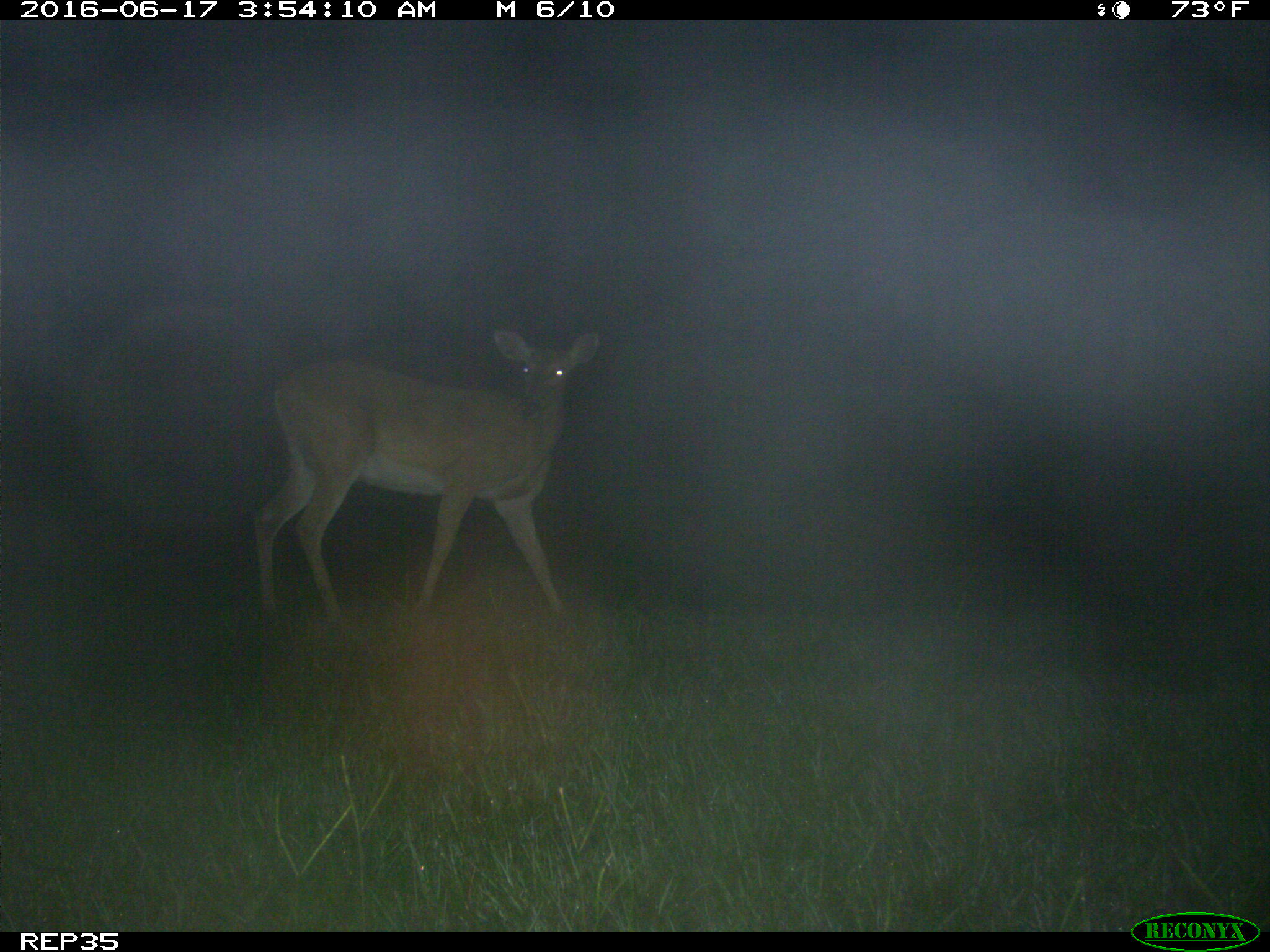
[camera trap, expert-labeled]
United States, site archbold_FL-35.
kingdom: Animalia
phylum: Chordata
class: Mammalia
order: Artiodactyla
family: Cervidae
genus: Odocoileus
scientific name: Odocoileus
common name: deer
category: unidentified deer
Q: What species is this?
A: Unidentified deer (deer) (Odocoileus).